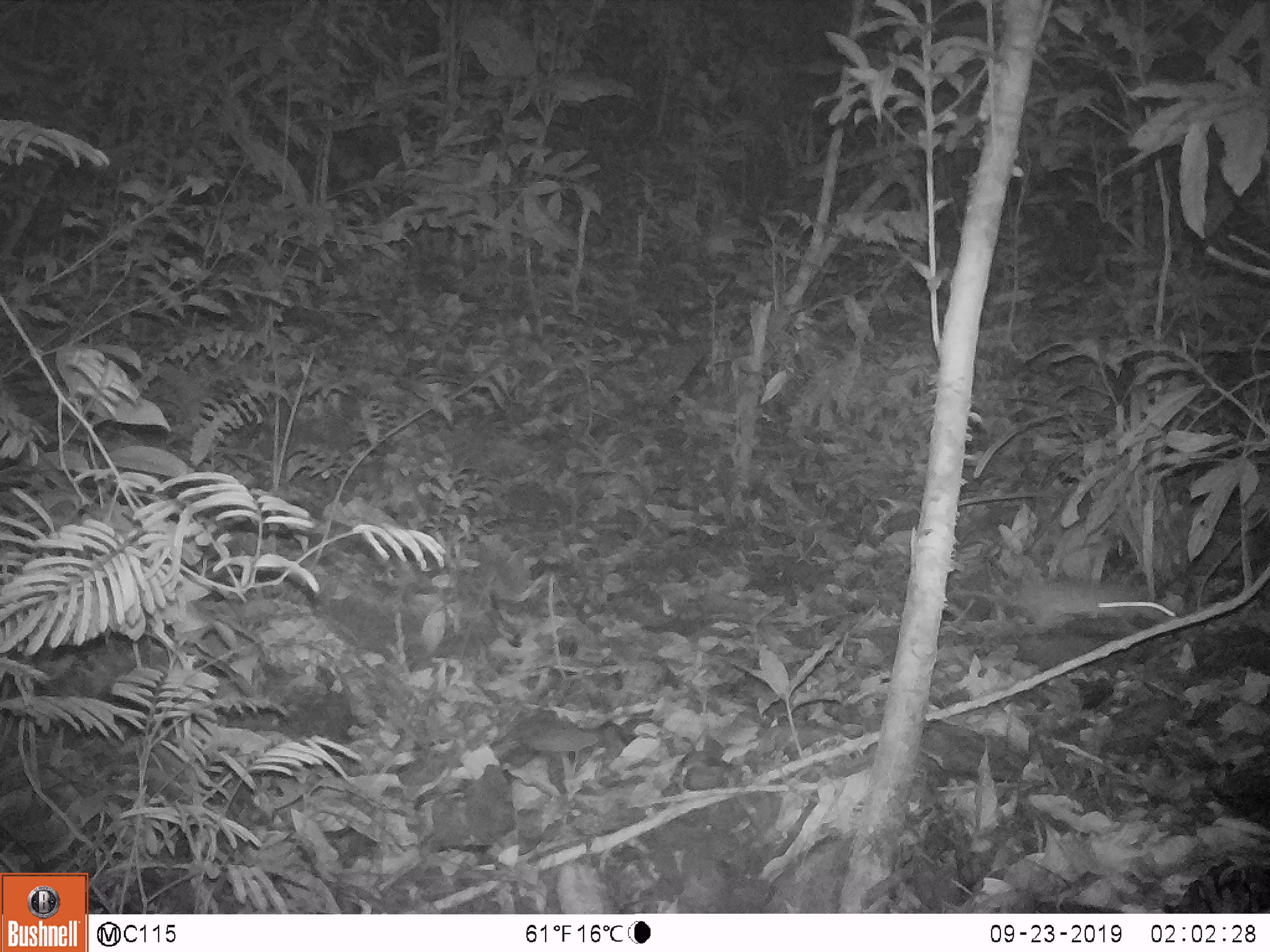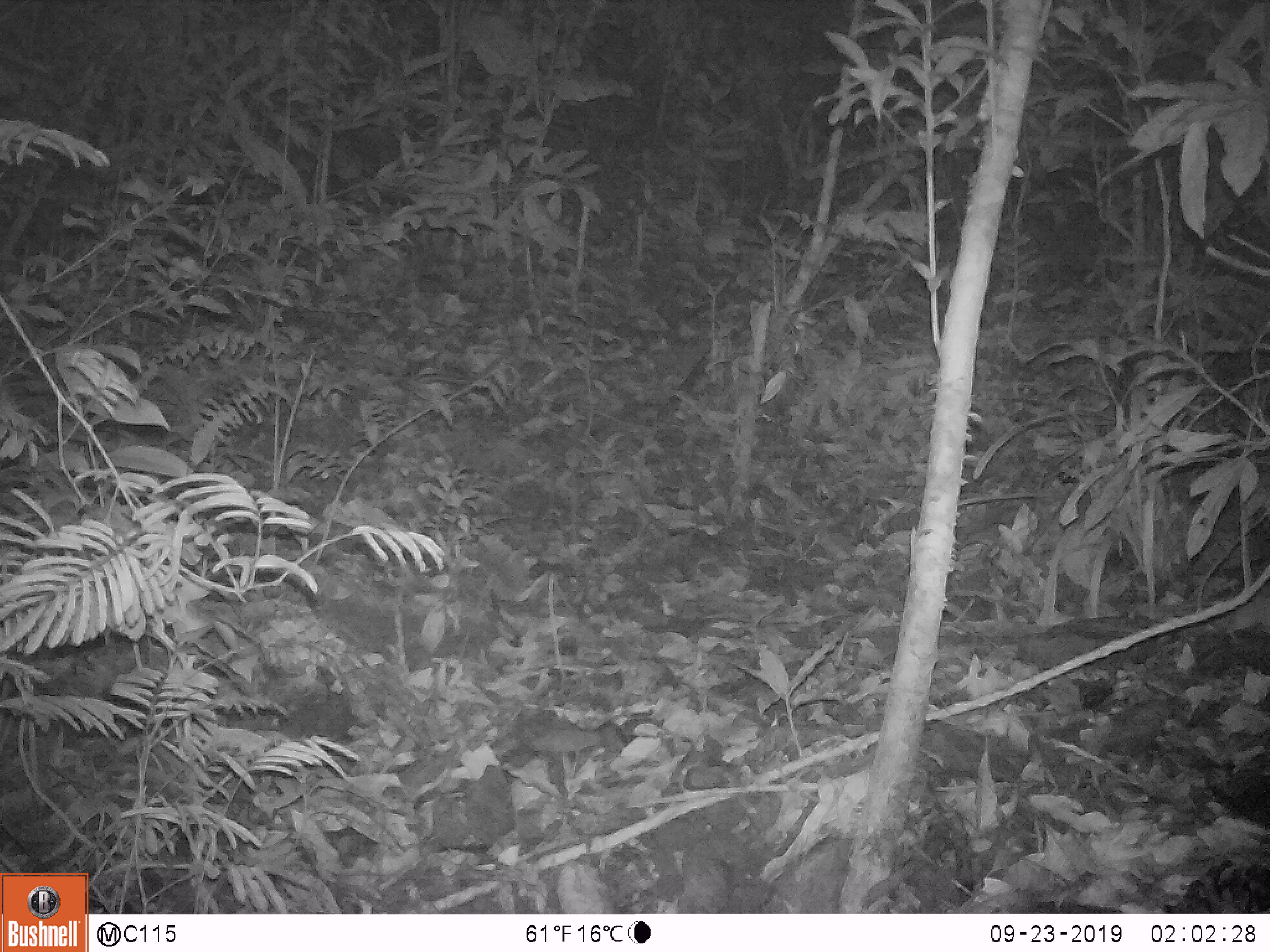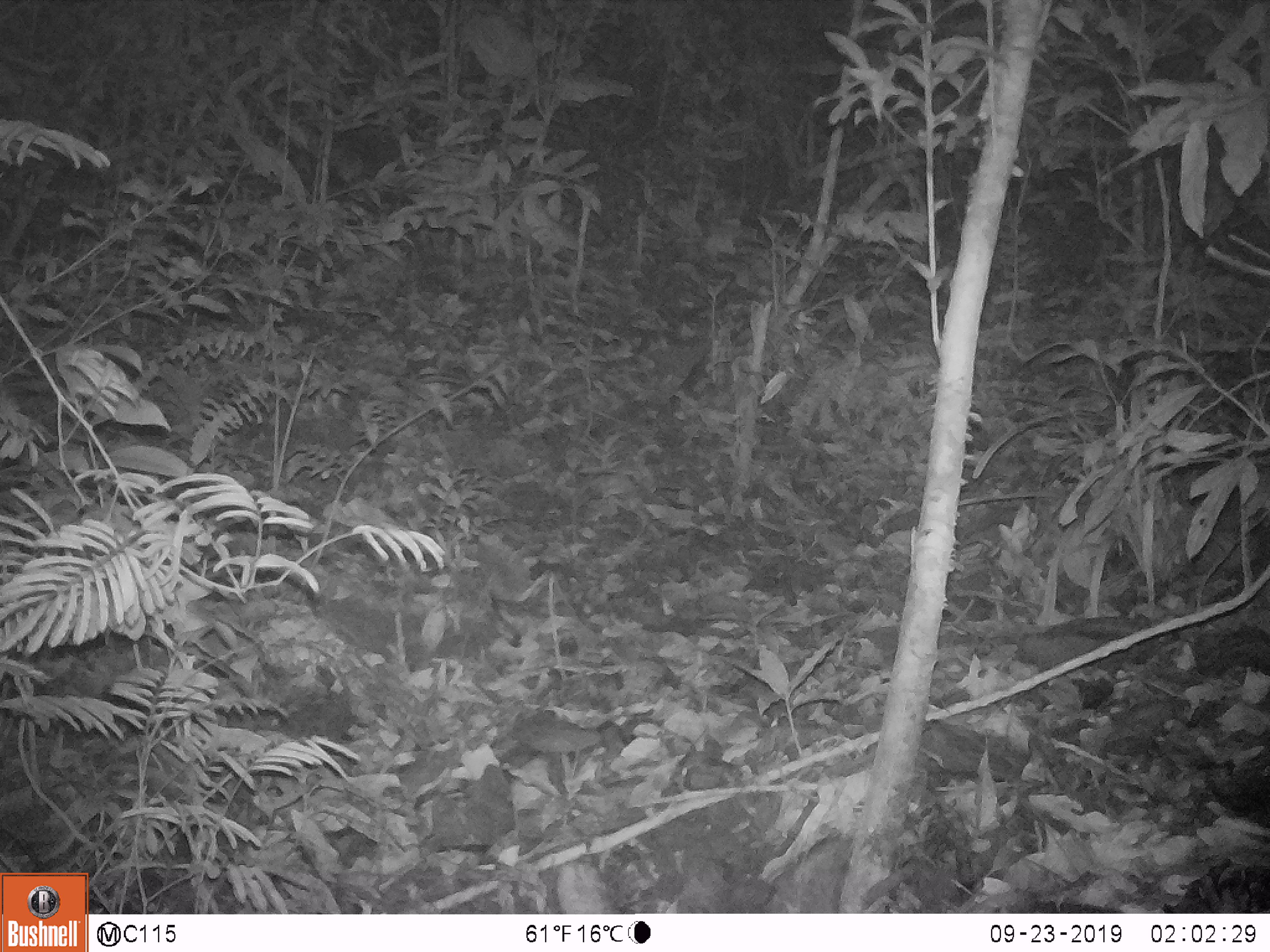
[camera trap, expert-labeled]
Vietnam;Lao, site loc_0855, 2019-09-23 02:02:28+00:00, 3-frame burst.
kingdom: Animalia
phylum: Chordata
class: Mammalia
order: Rodentia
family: Muridae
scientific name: Muridae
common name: old-world mice and rats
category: unidentified murid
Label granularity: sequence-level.